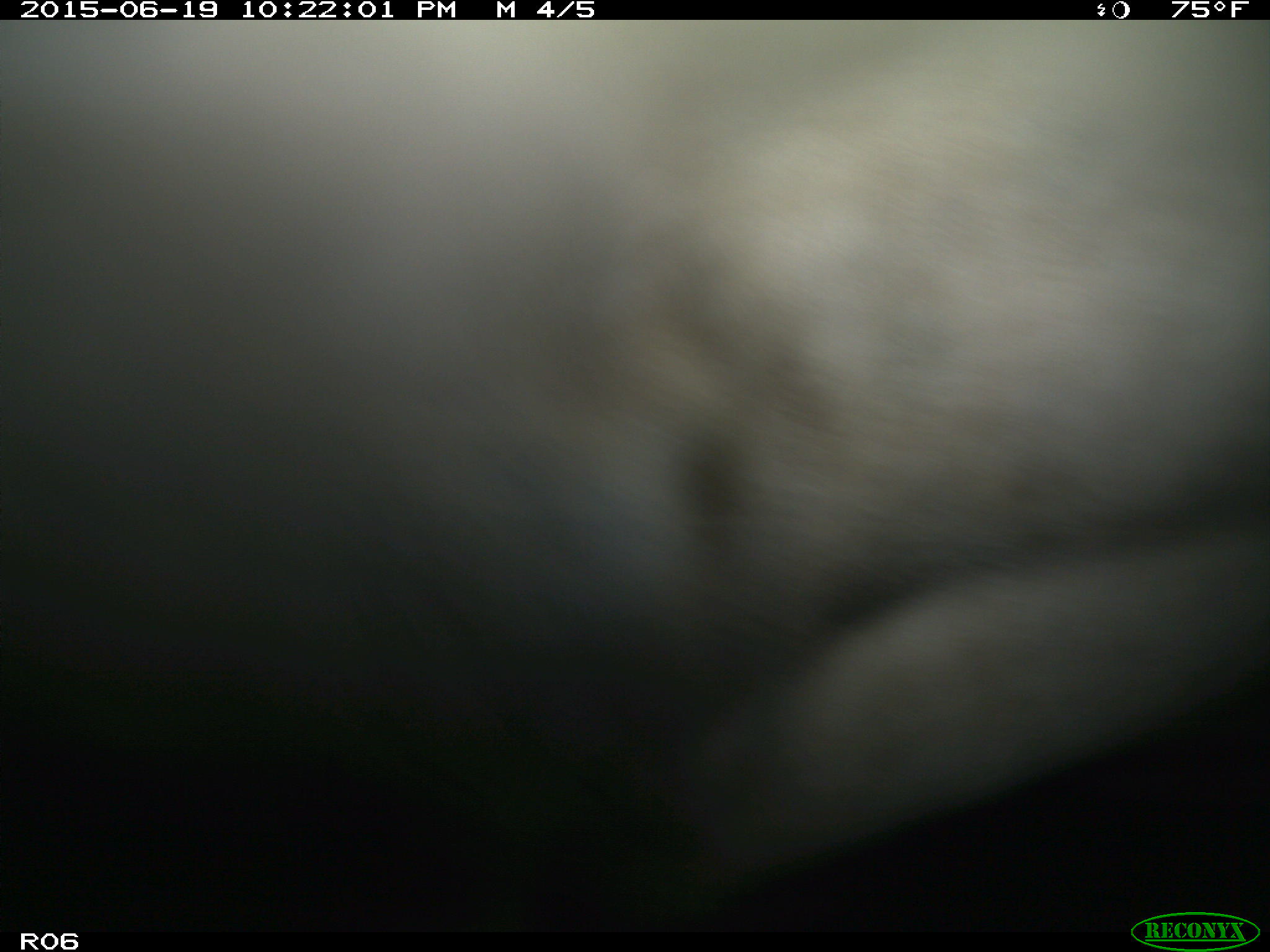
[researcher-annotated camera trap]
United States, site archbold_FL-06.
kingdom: Animalia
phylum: Chordata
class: Mammalia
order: Artiodactyla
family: Bovidae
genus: Bos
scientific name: Bos taurus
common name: domestic cow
Bos taurus (domestic cow).